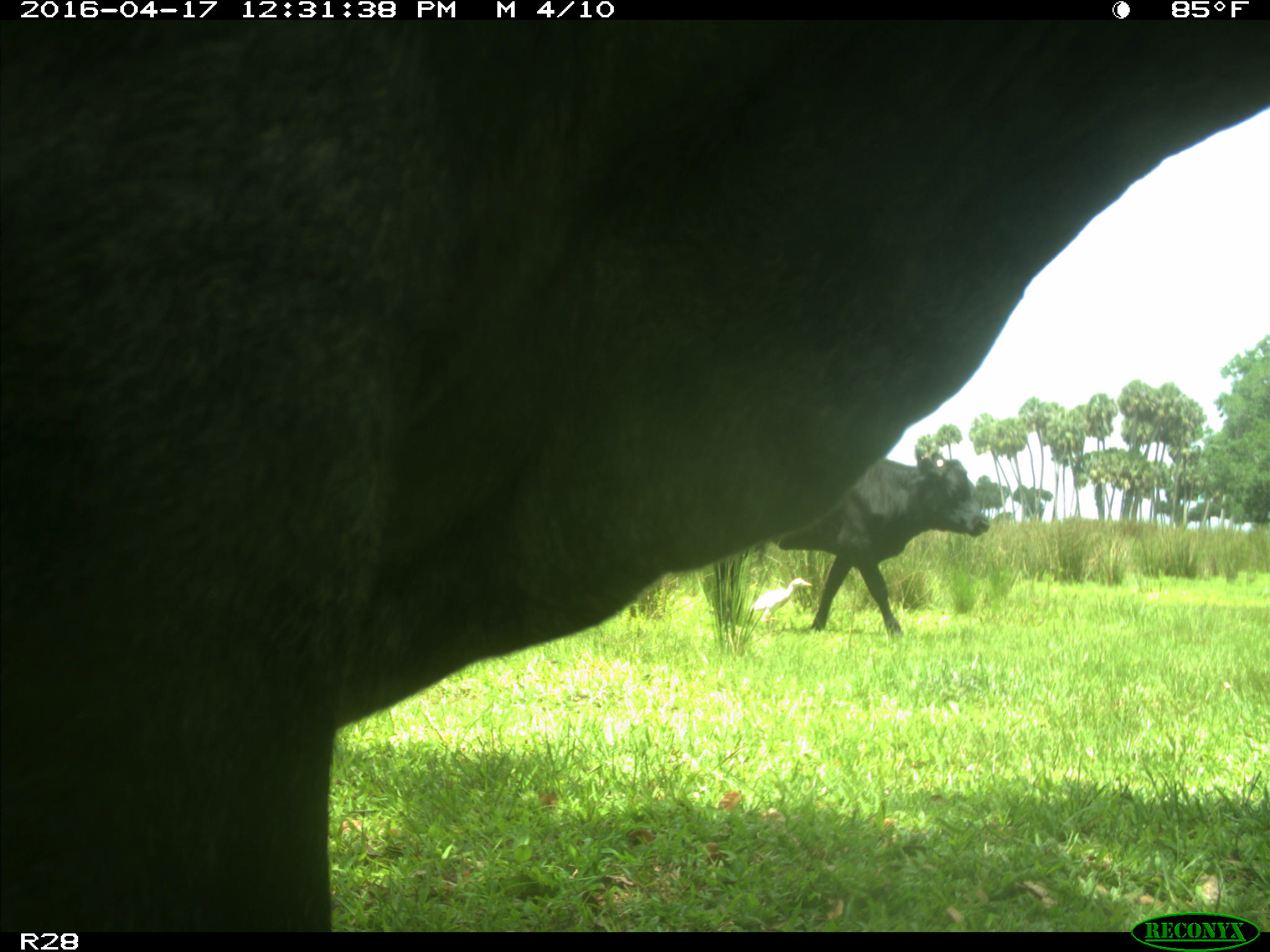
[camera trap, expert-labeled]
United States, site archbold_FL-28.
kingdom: Animalia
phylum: Chordata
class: Mammalia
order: Artiodactyla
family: Bovidae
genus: Bos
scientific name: Bos taurus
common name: domestic cow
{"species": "Bos taurus (domestic cow)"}